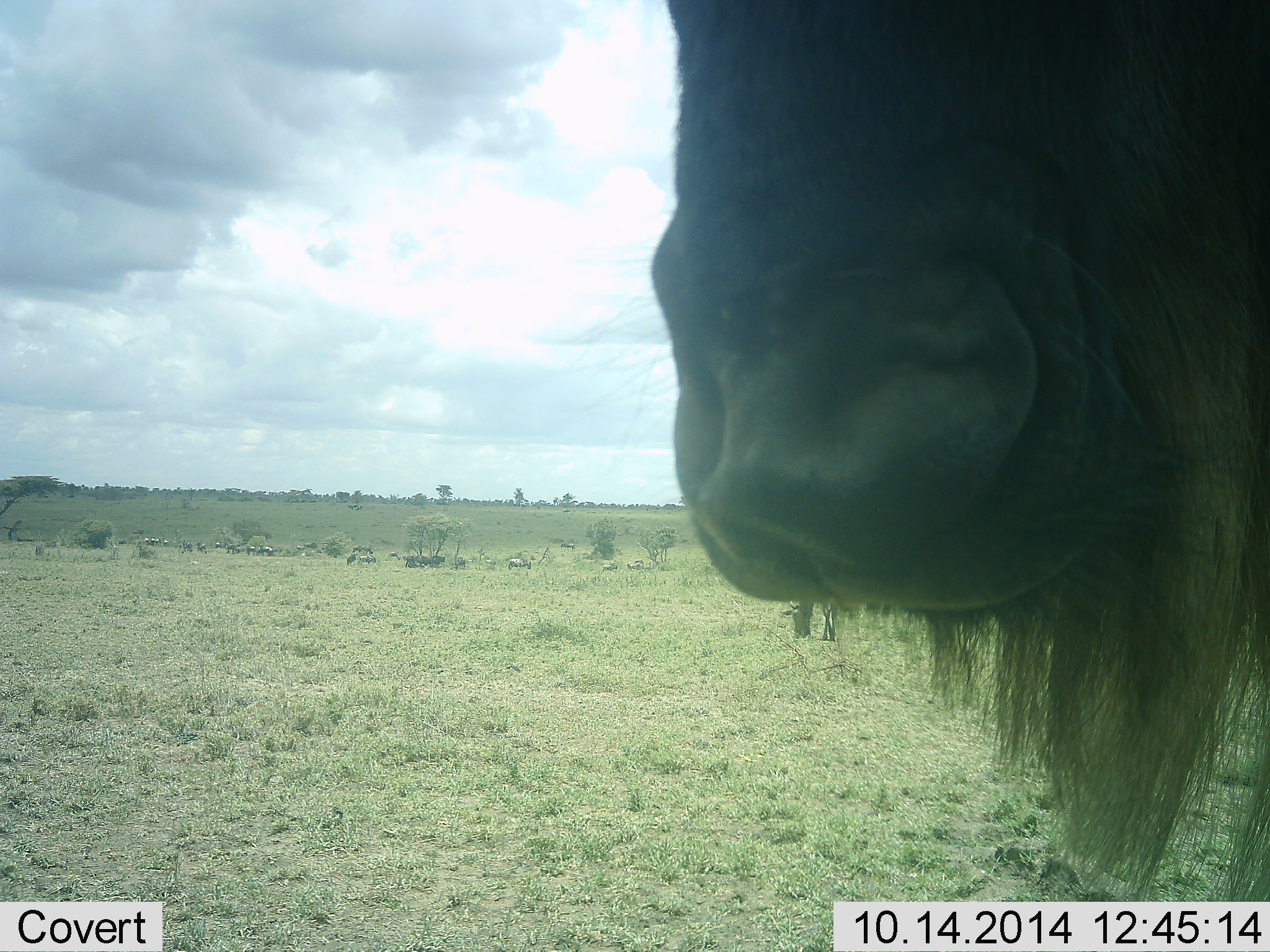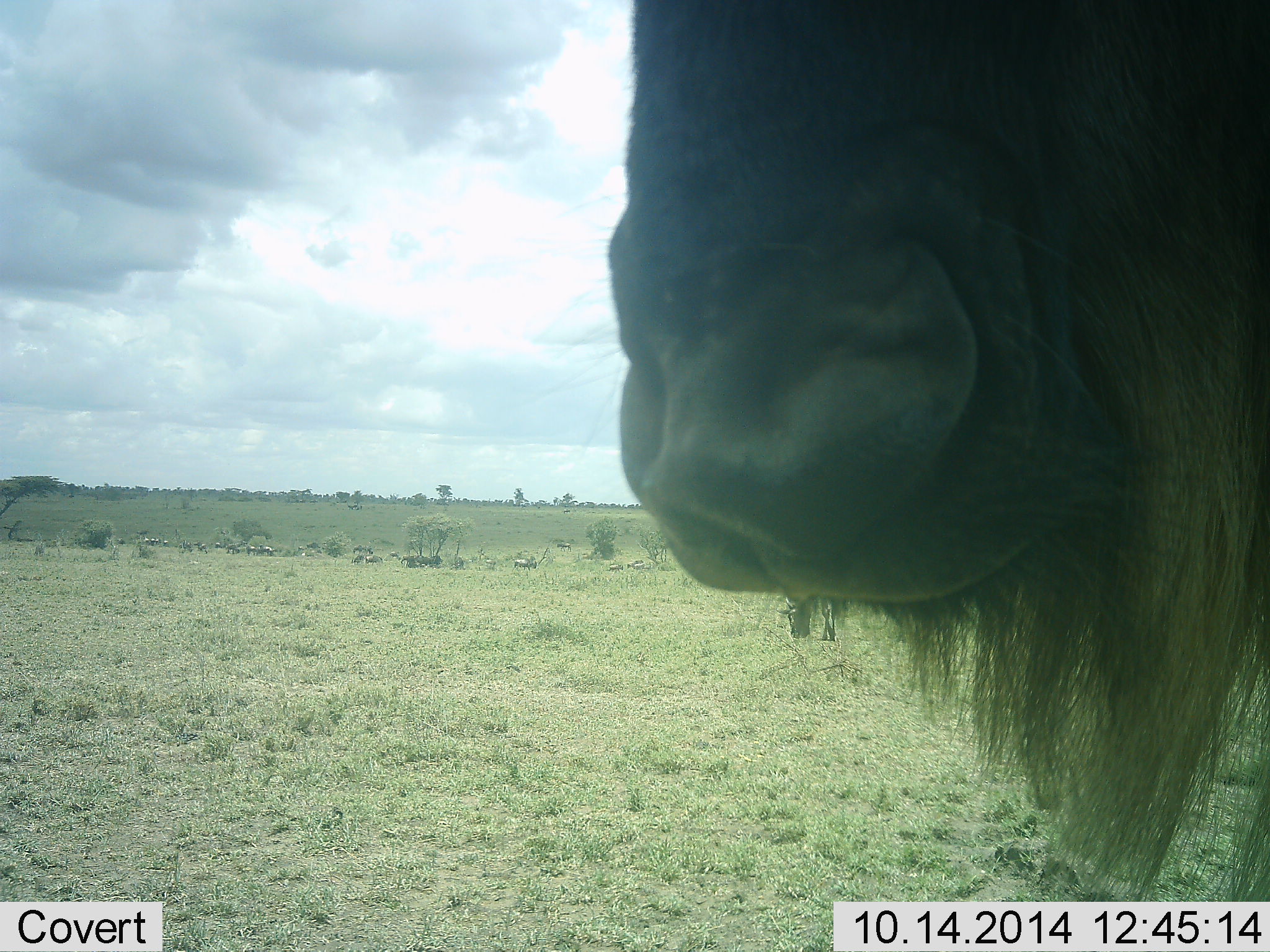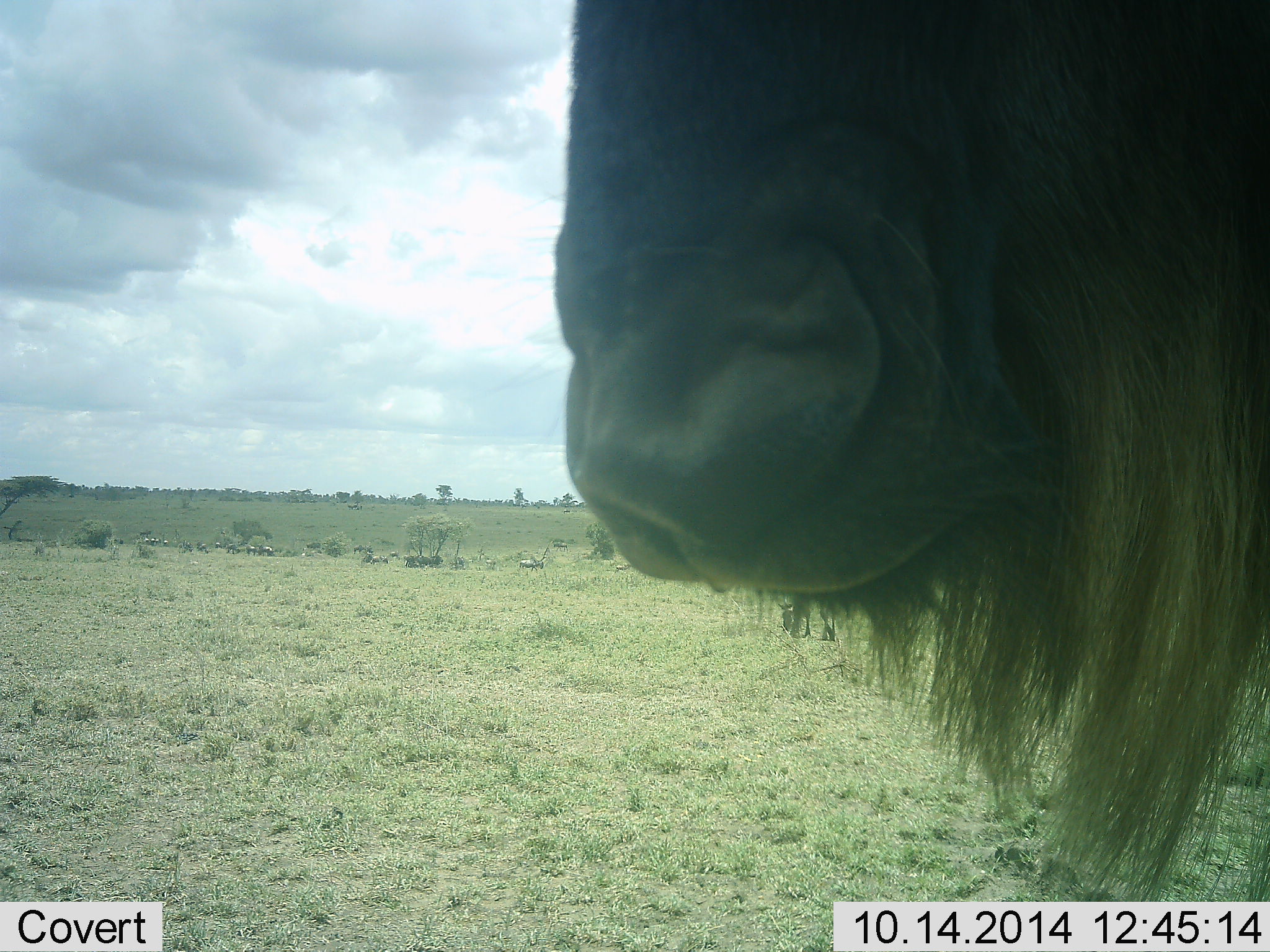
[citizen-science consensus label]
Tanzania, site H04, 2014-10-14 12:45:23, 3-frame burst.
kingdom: Animalia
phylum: Chordata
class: Mammalia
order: Artiodactyla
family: Bovidae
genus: Connochaetes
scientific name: Connochaetes taurinus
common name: blue wildebeest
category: wildebeest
Wildebeest (blue wildebeest) (Connochaetes taurinus), count 11-50. Behavior (volunteer vote fractions): standing 90%, resting 0%, moving 40%, interacting 10%. Young present (vote fraction): 0%. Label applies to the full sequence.